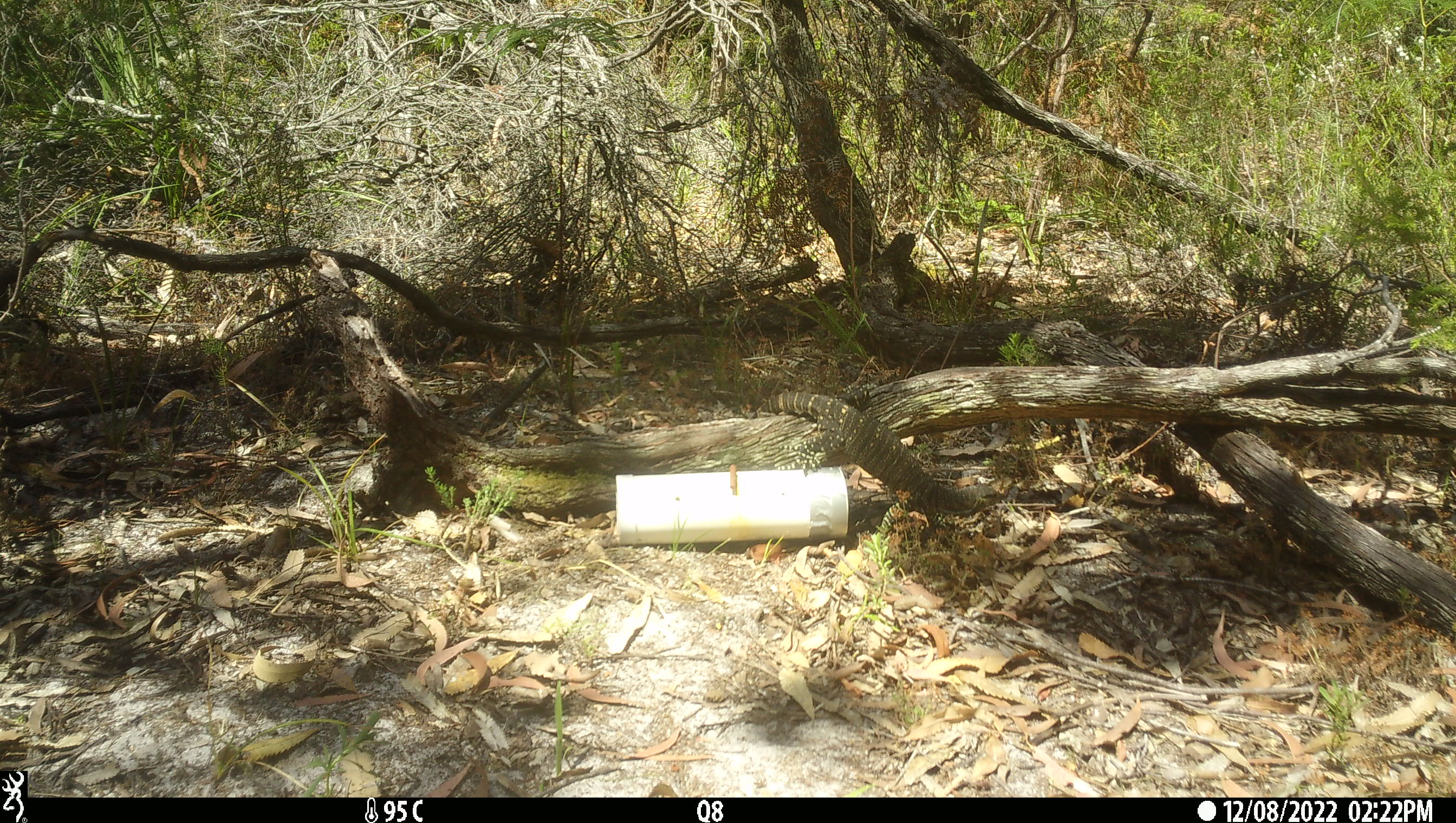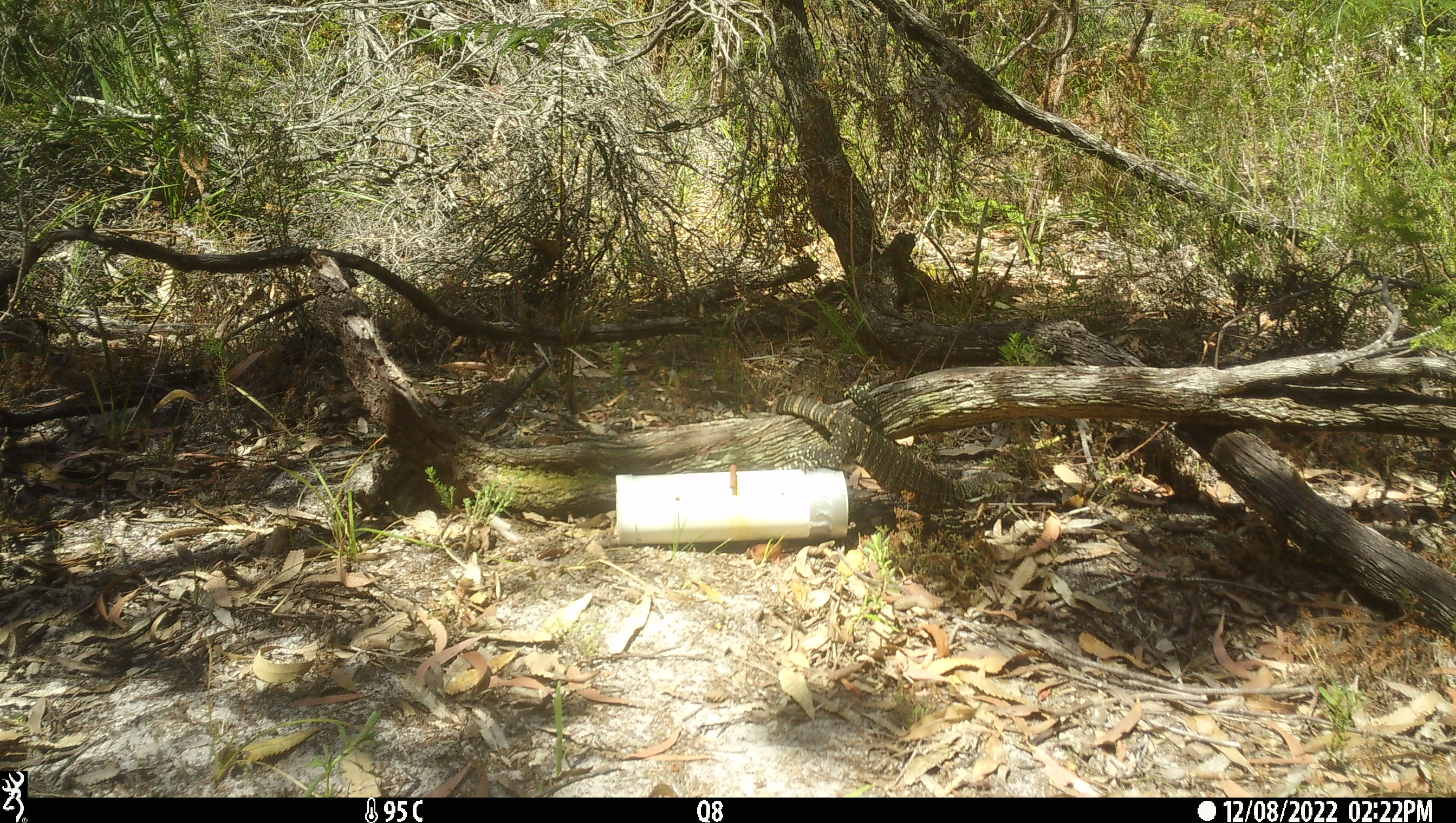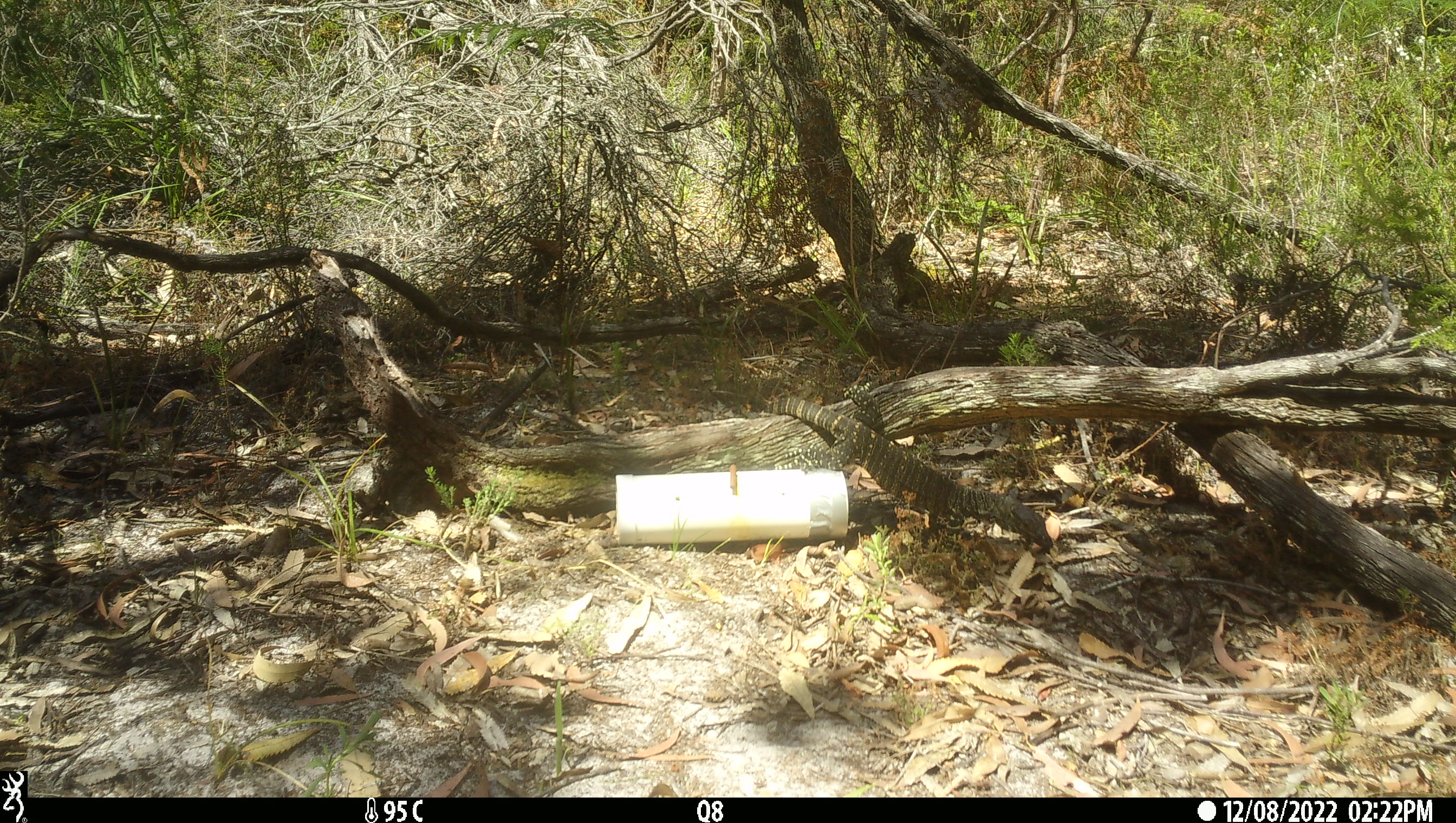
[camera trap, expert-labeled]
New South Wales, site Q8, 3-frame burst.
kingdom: Animalia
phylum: Chordata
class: Reptilia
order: Squamata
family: Varanidae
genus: Varanus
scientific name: Varanus varius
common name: lace monitor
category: goanna